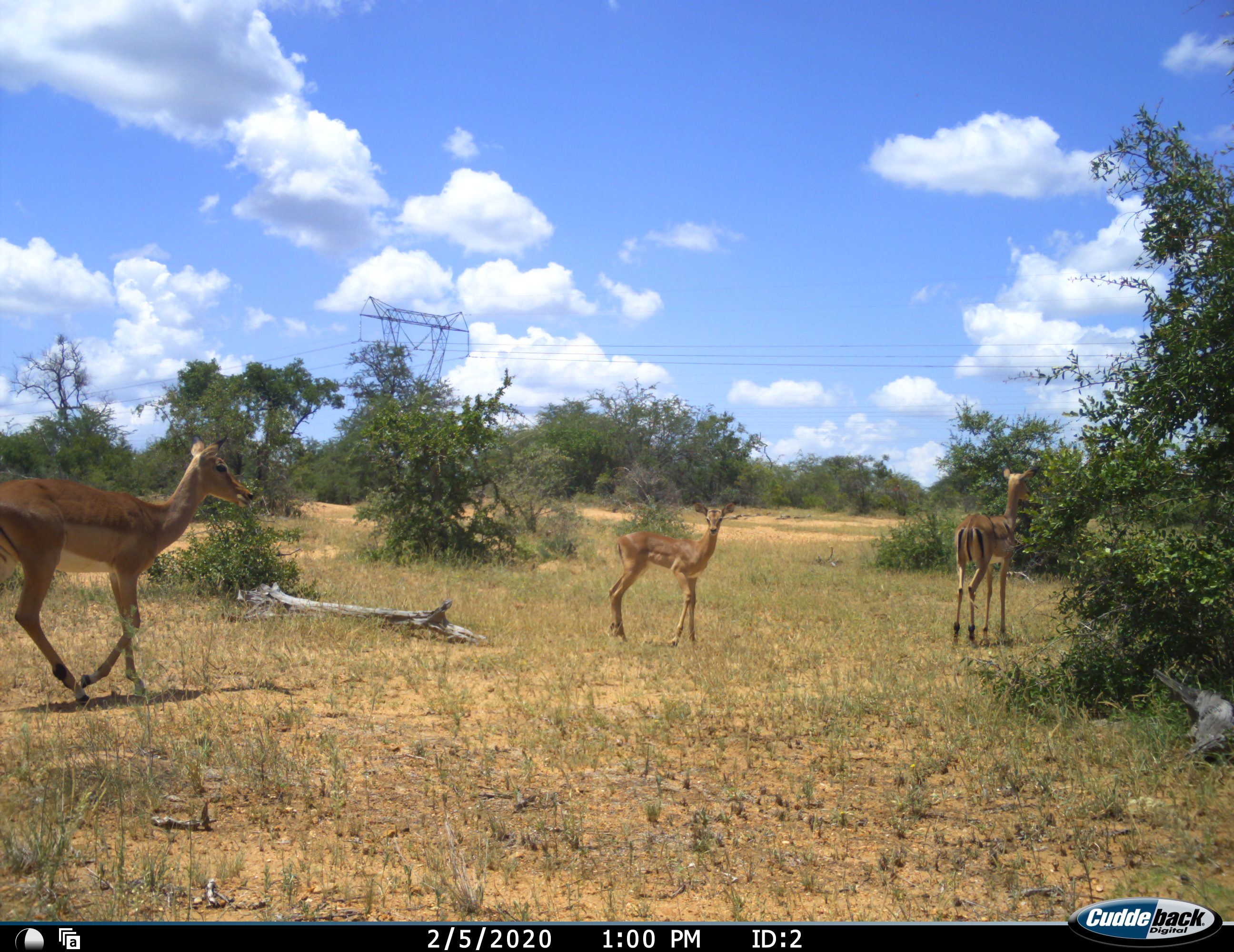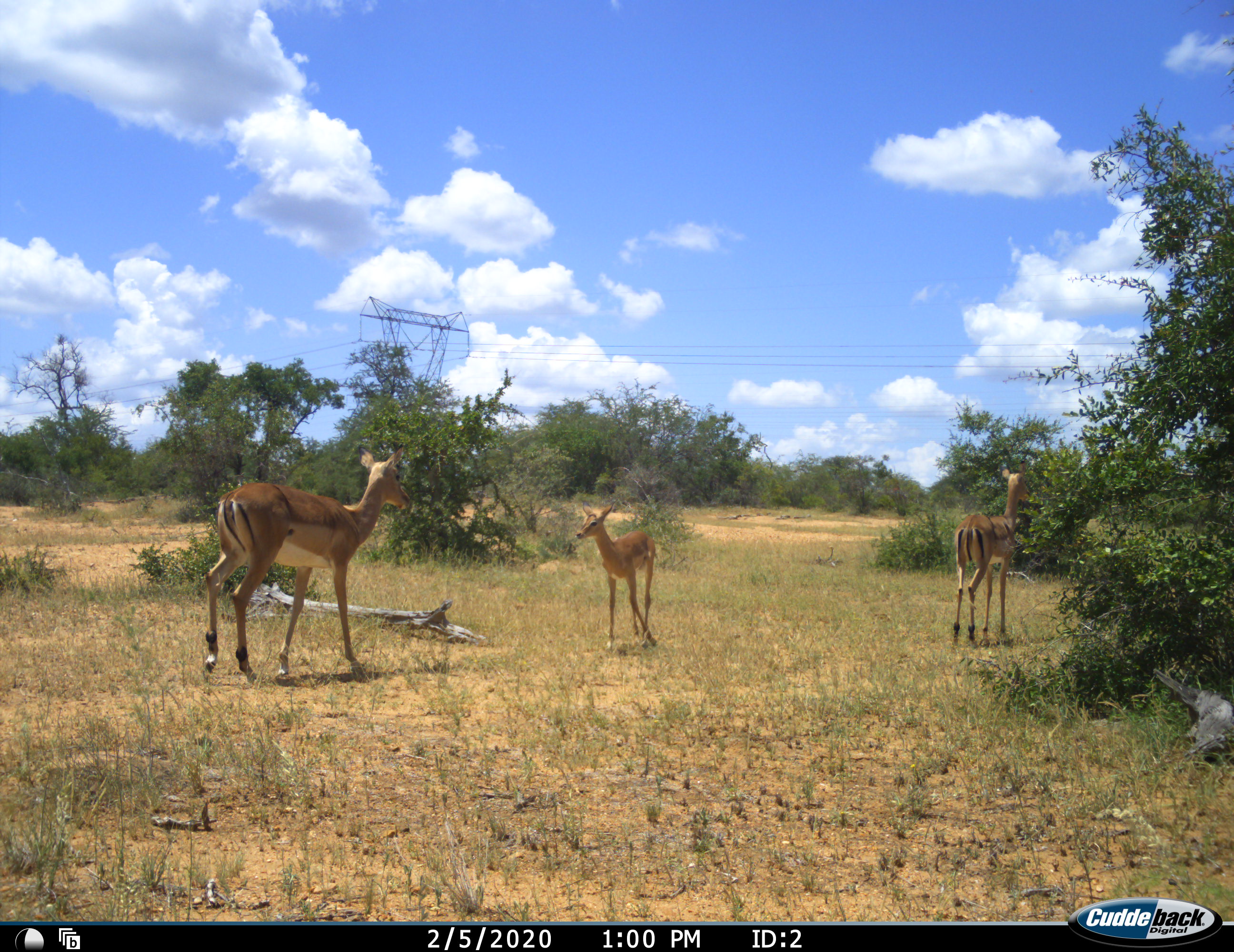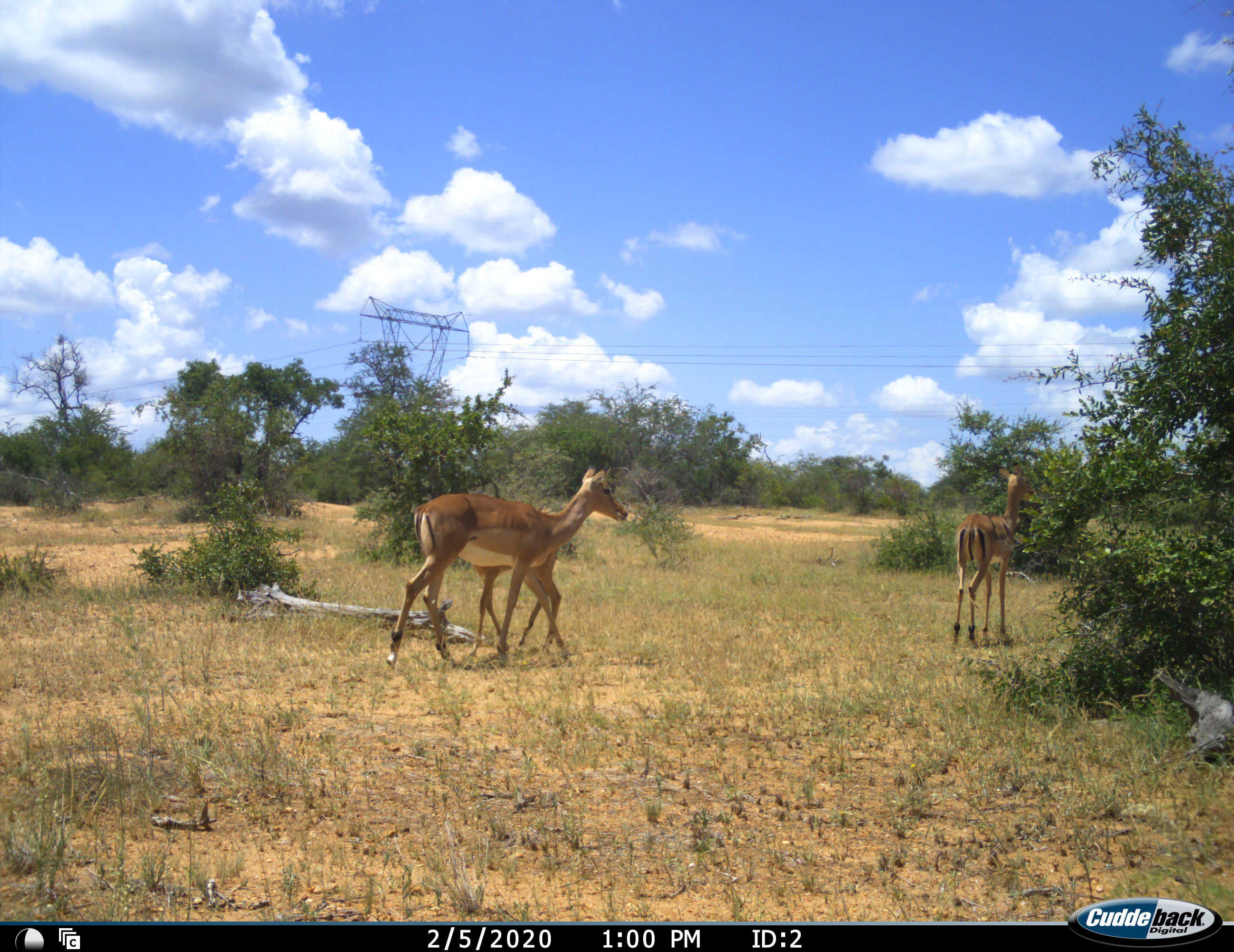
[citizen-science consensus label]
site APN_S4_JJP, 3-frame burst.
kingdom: Animalia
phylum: Chordata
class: Mammalia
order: Artiodactyla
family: Bovidae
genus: Aepyceros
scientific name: Aepyceros melampus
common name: impala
Impala (Aepyceros melampus), count 3. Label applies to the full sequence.